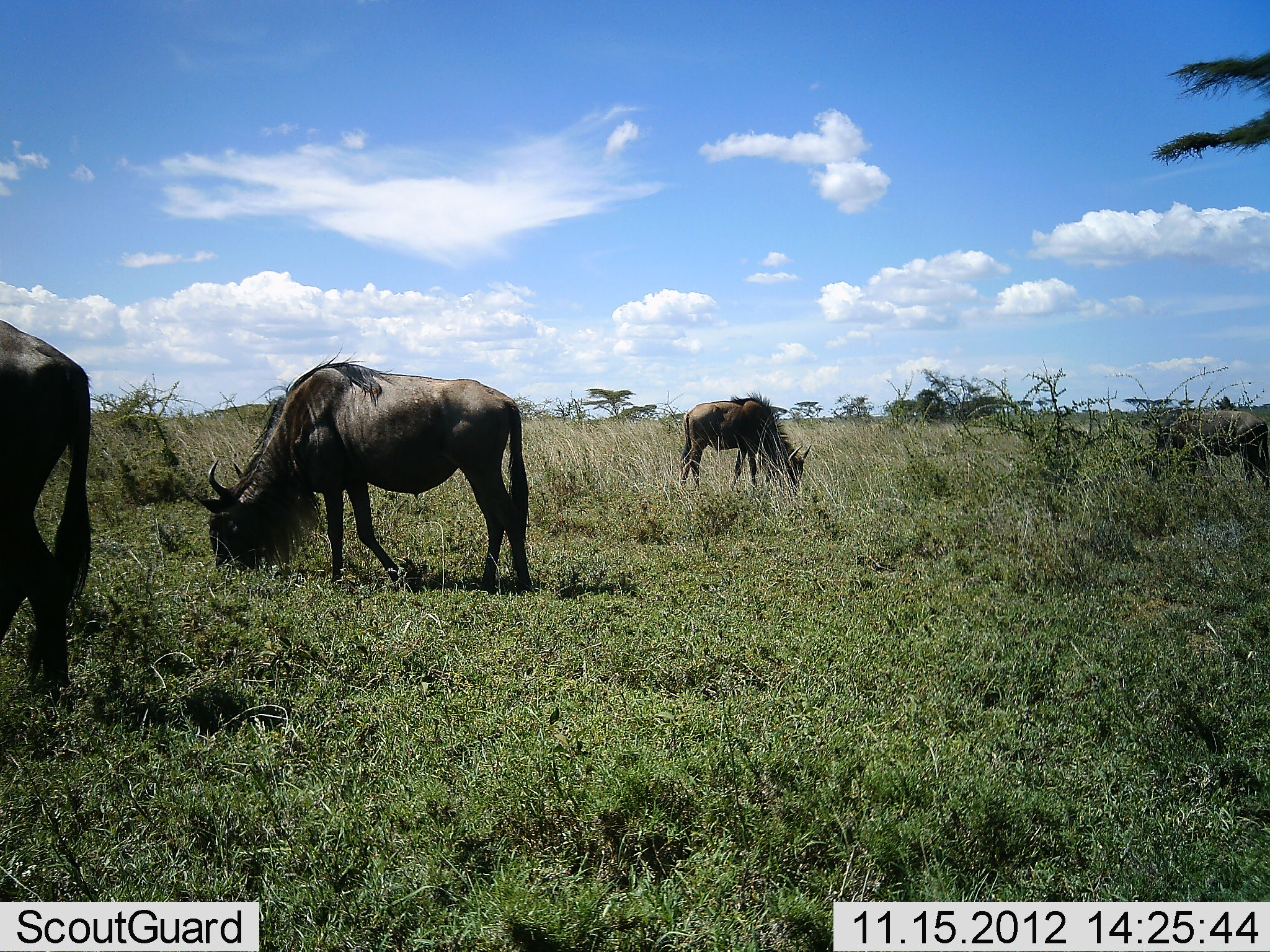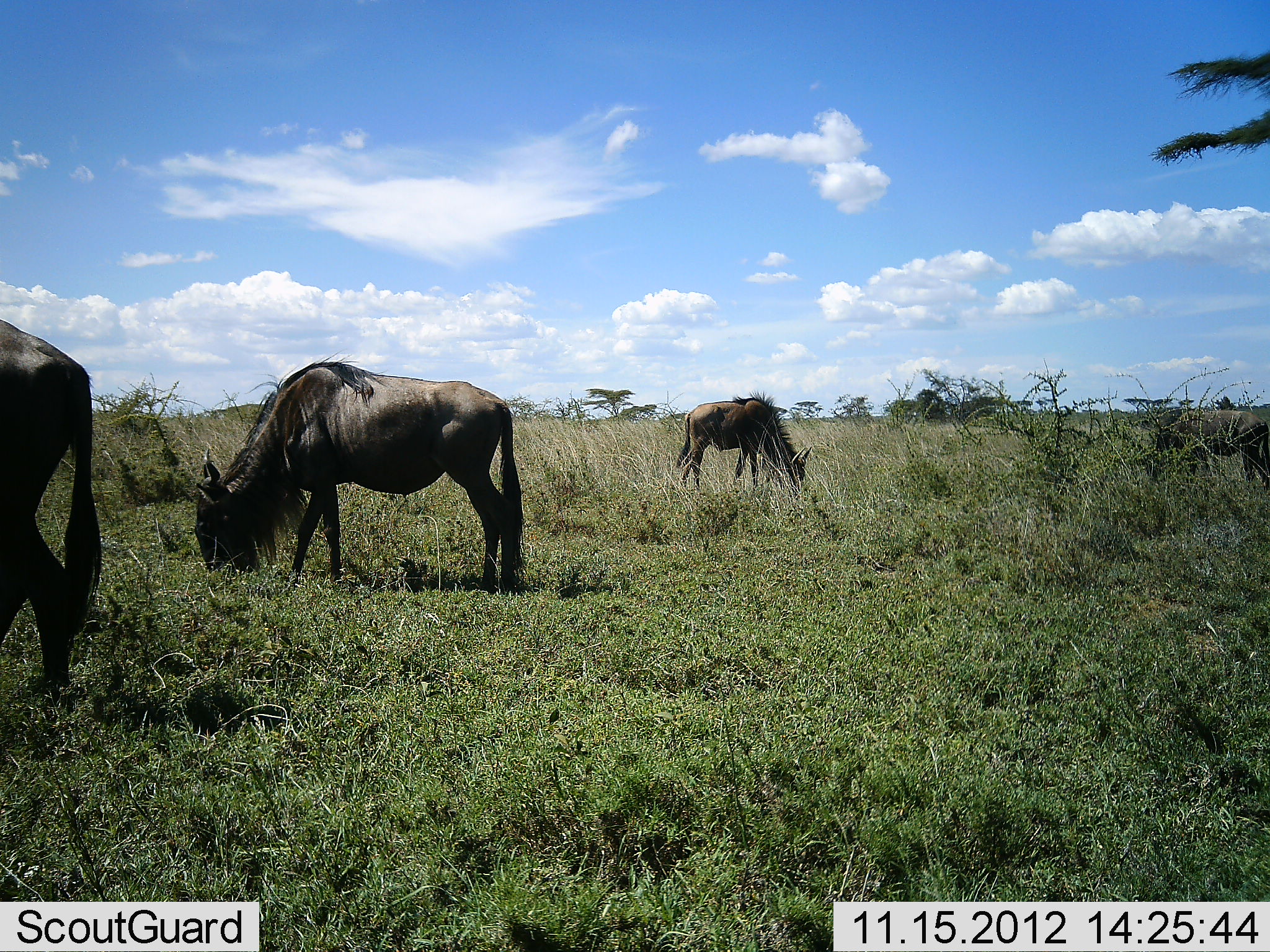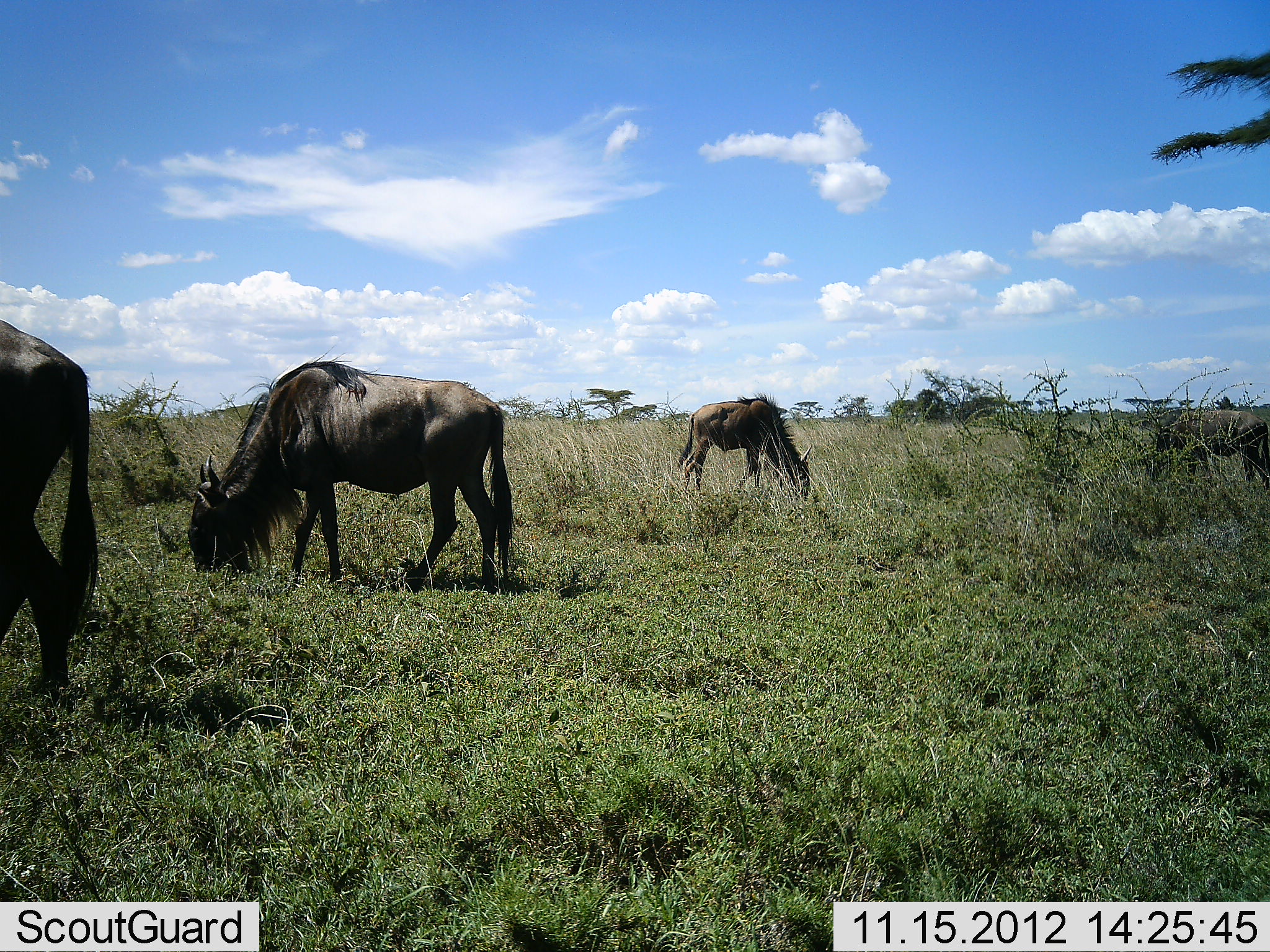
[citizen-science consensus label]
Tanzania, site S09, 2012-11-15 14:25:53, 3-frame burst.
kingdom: Animalia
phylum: Chordata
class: Mammalia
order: Artiodactyla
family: Bovidae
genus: Connochaetes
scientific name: Connochaetes taurinus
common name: blue wildebeest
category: wildebeest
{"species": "wildebeest (blue wildebeest) (Connochaetes taurinus)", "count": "4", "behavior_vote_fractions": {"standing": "26%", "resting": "0%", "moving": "3%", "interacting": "0%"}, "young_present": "0%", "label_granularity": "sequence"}